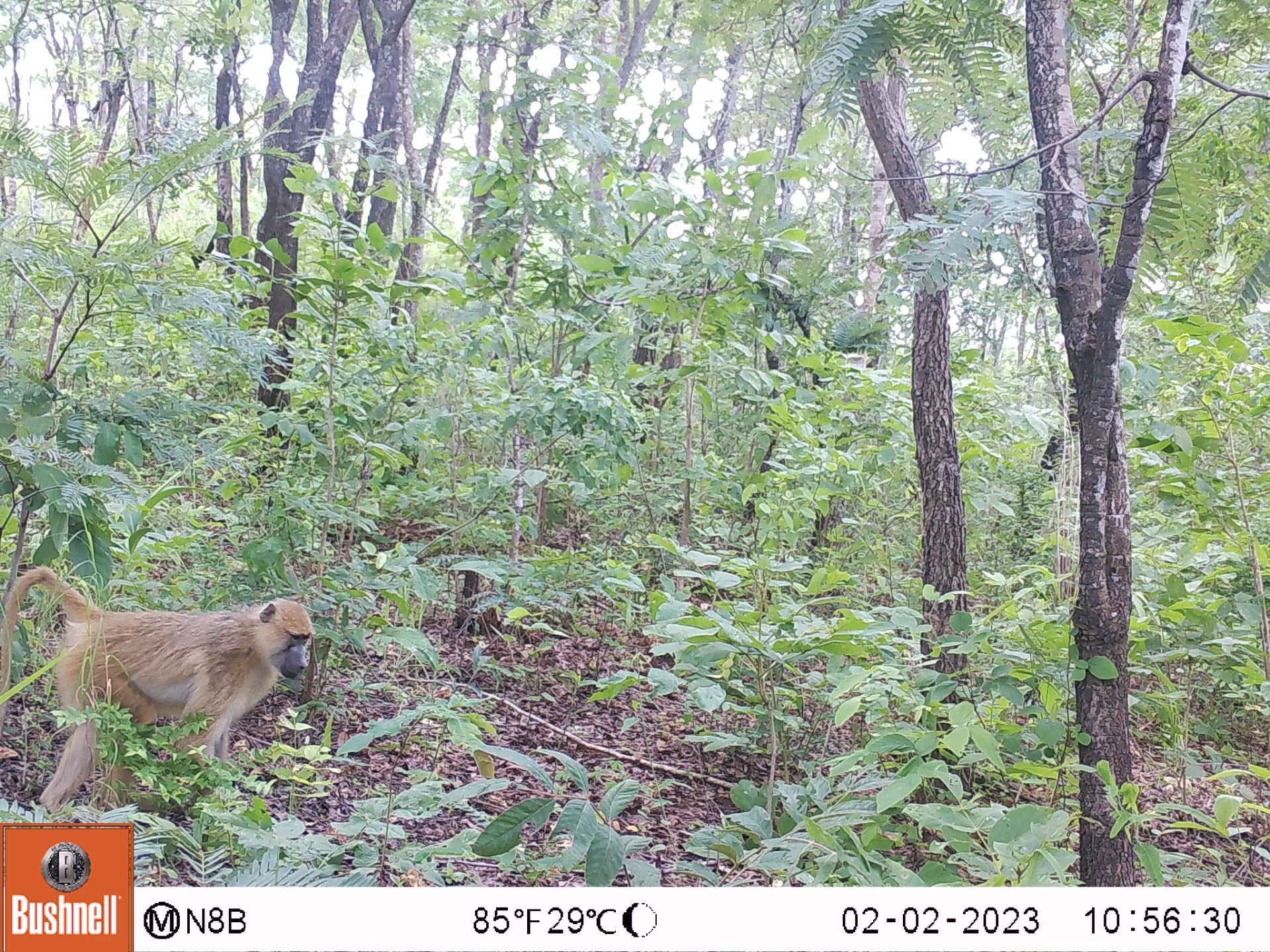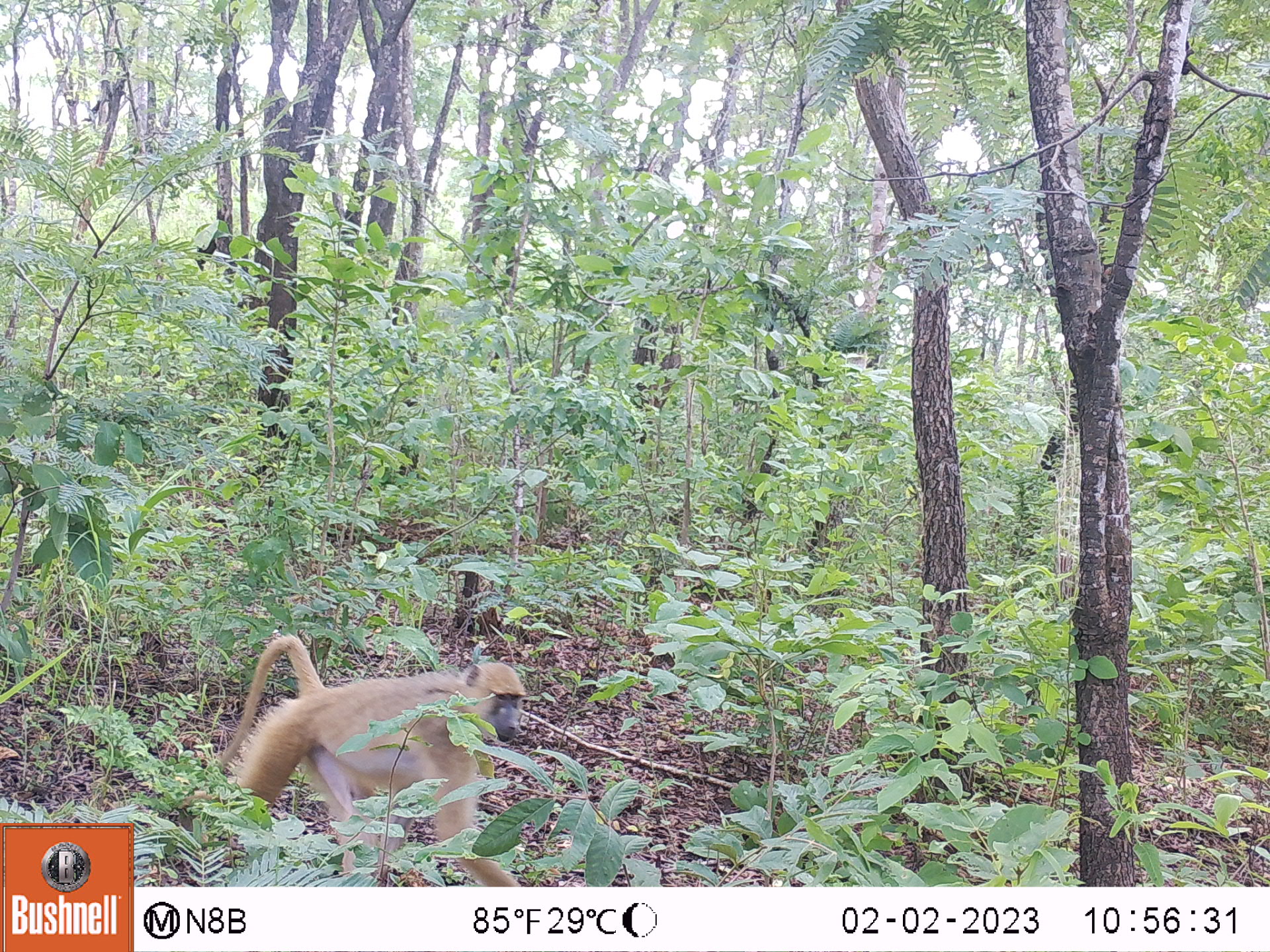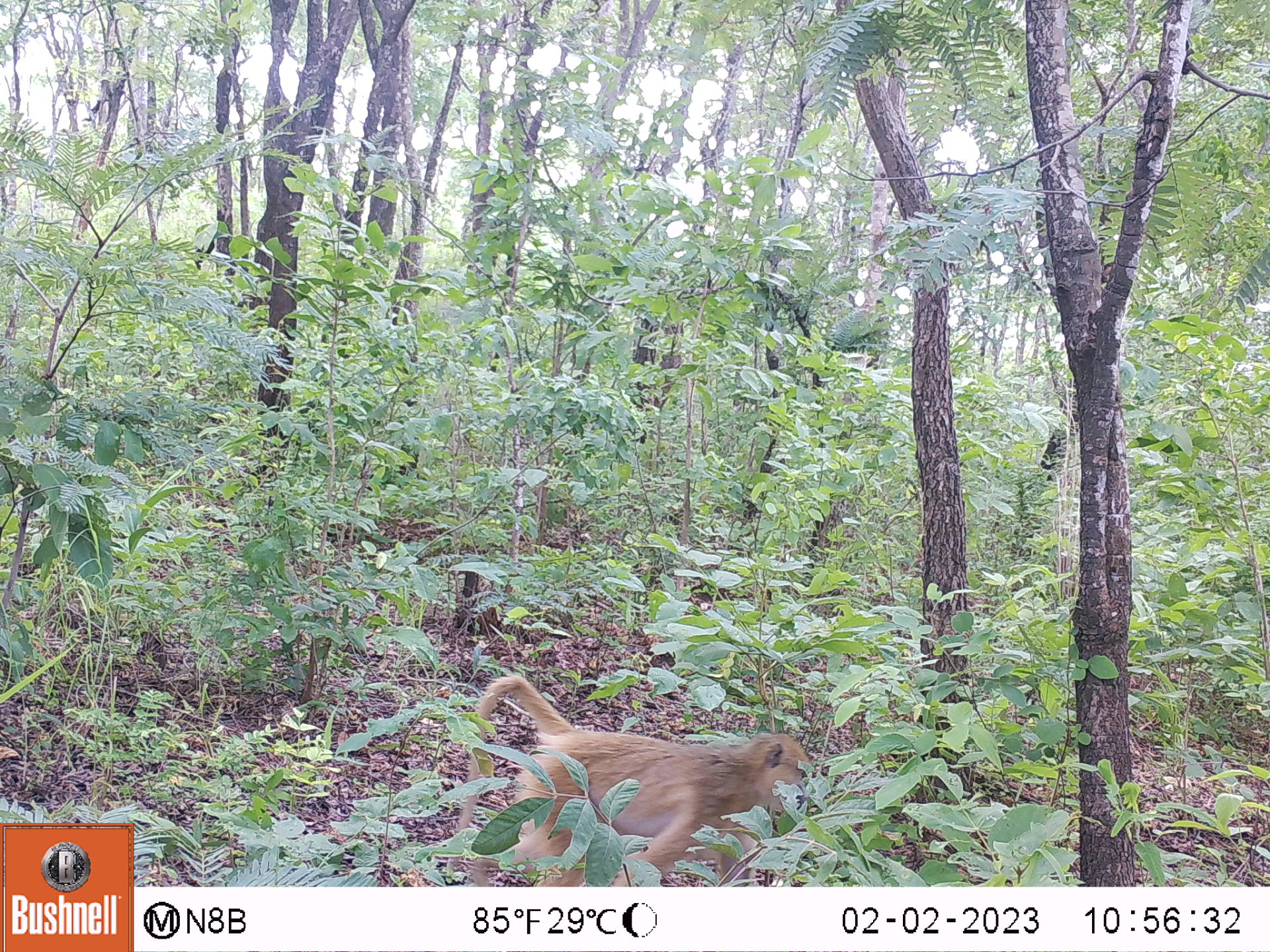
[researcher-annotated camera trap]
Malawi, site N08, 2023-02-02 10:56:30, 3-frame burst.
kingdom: Animalia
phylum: Chordata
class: Mammalia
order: Primates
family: Cercopithecidae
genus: Papio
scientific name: Papio cynocephalus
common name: yellow baboon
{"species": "yellow baboon (Papio cynocephalus)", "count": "1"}